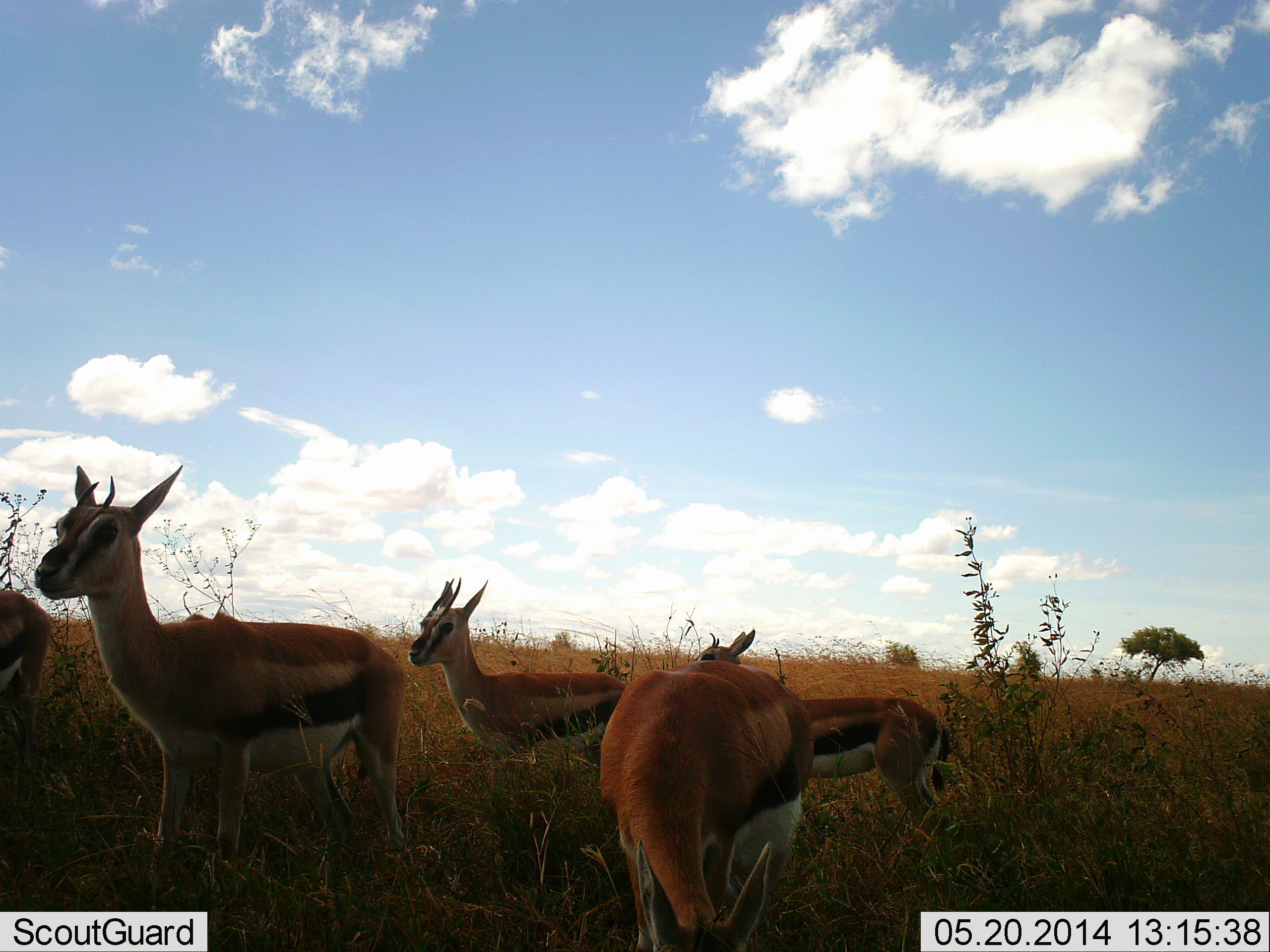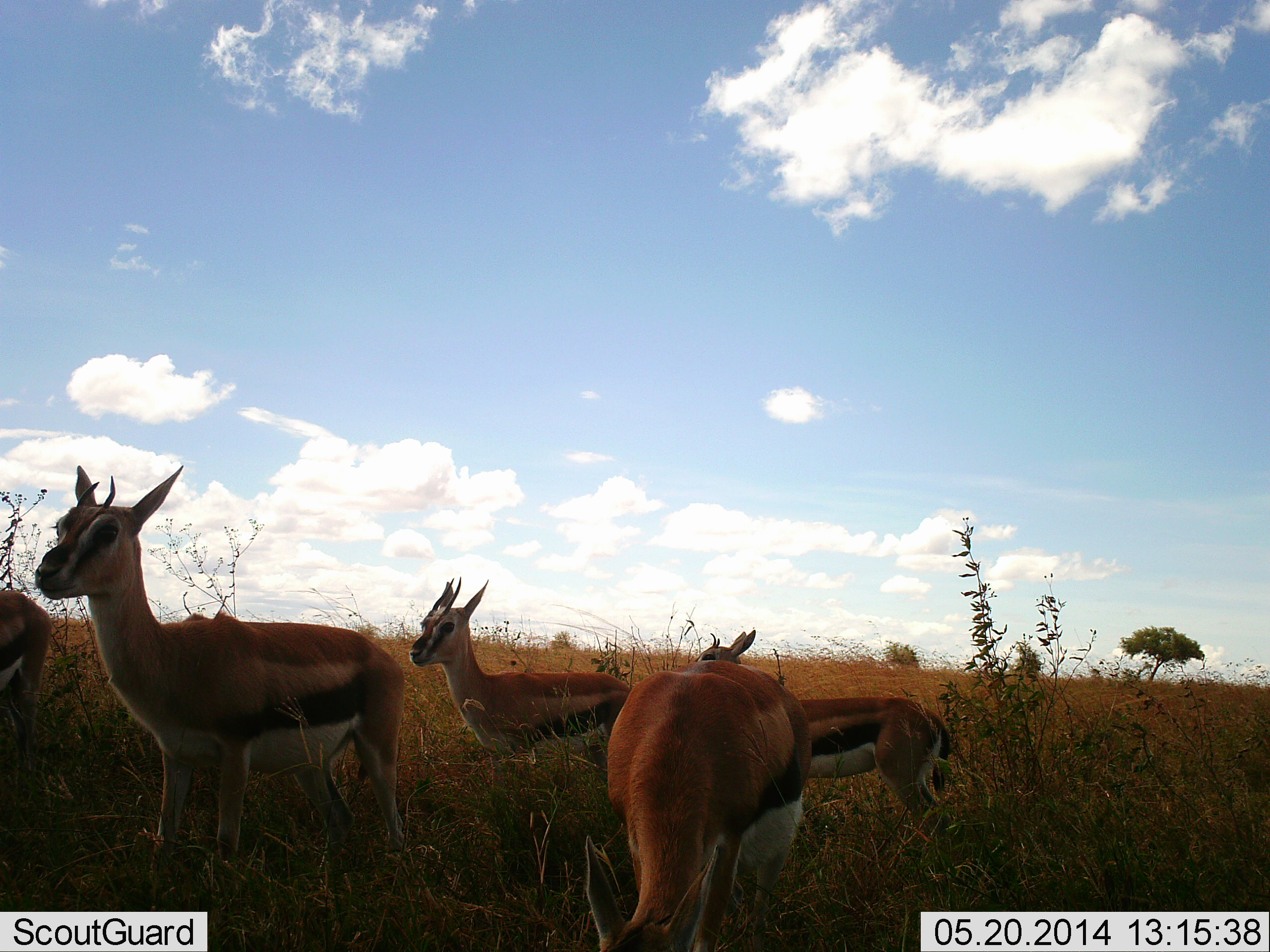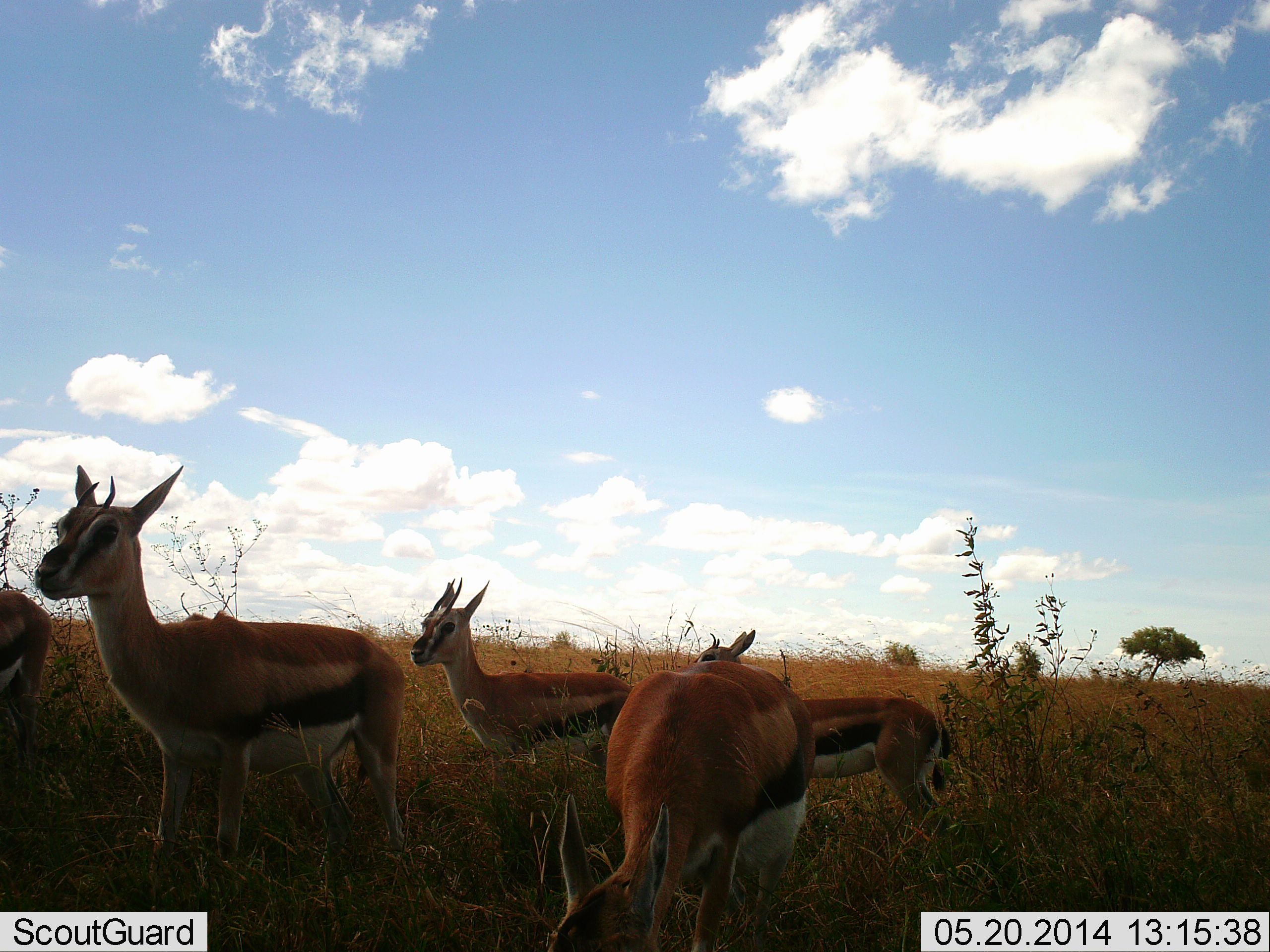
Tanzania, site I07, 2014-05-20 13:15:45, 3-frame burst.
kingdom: Animalia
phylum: Chordata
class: Mammalia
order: Artiodactyla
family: Bovidae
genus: Eudorcas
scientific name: Eudorcas thomsonii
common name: thomson's gazelle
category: gazellethomsons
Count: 5.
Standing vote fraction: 88%.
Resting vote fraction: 7%.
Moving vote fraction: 5%.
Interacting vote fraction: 2%.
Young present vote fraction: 4%.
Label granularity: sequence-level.